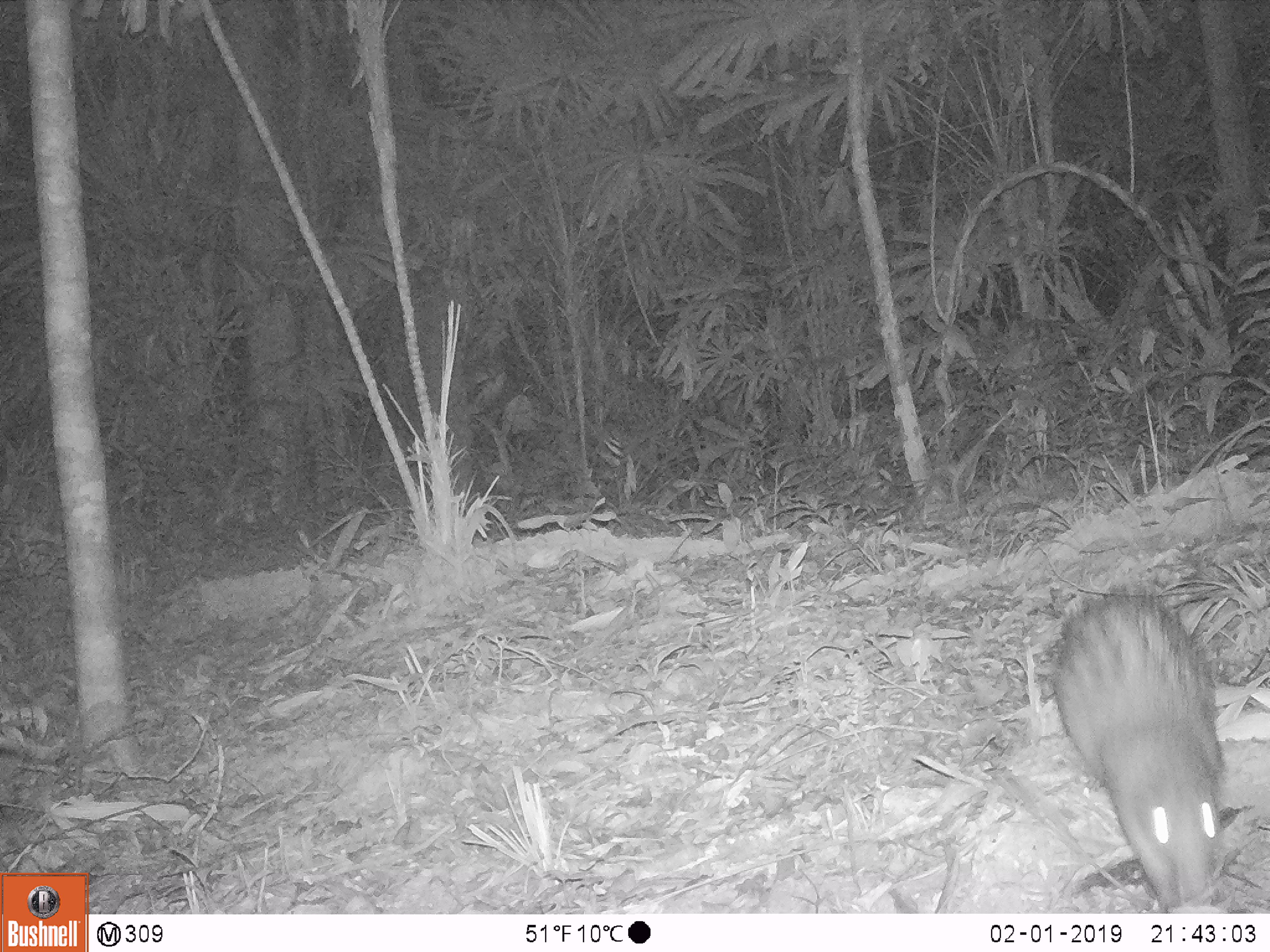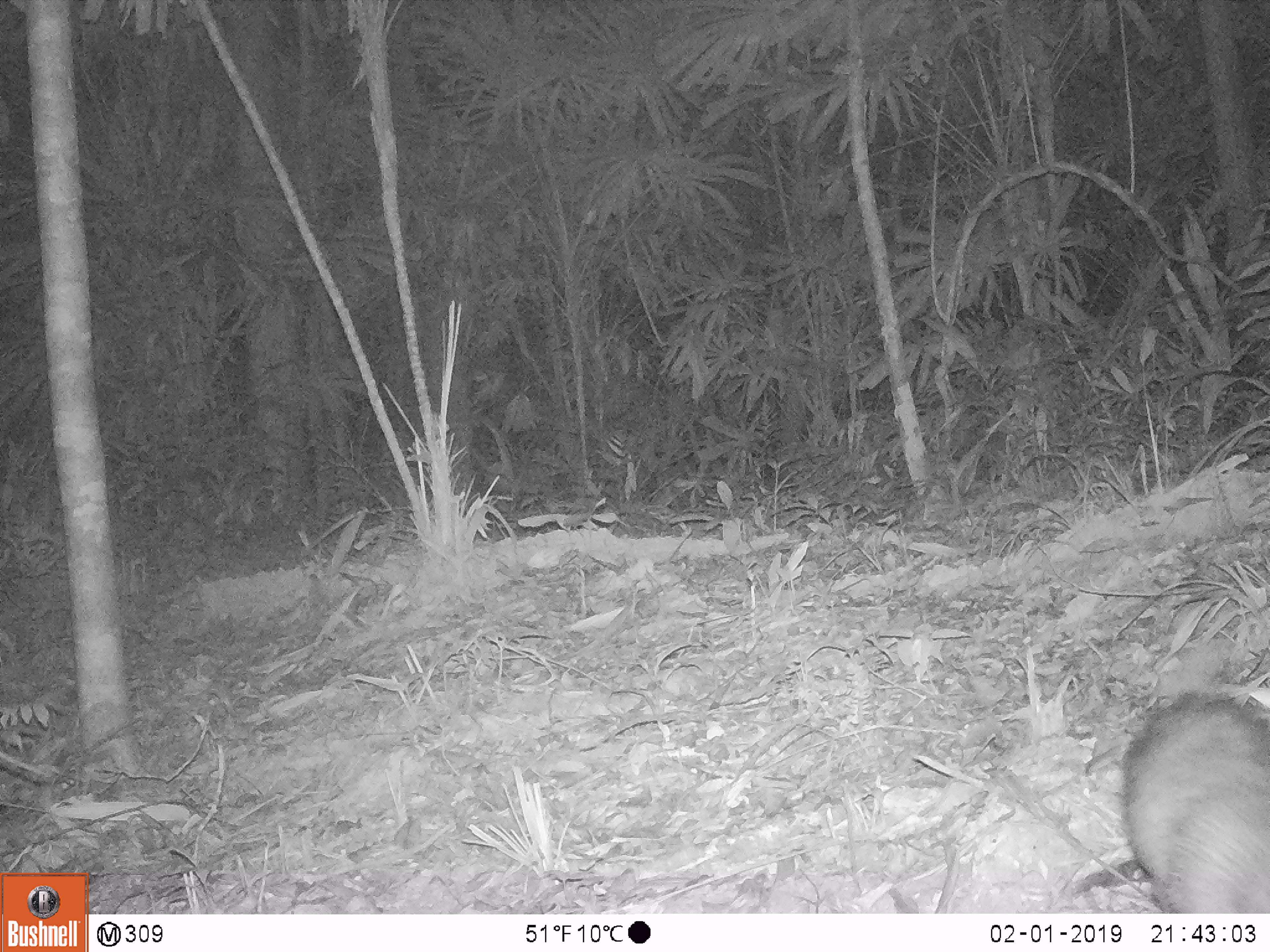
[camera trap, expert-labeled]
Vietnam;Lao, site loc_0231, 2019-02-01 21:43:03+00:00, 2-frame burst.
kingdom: Animalia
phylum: Chordata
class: Mammalia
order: Rodentia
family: Hystricidae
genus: Atherurus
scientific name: Atherurus macrourus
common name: asiatic brush-tailed porcupine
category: asiatic brush tailed porcupine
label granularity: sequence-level